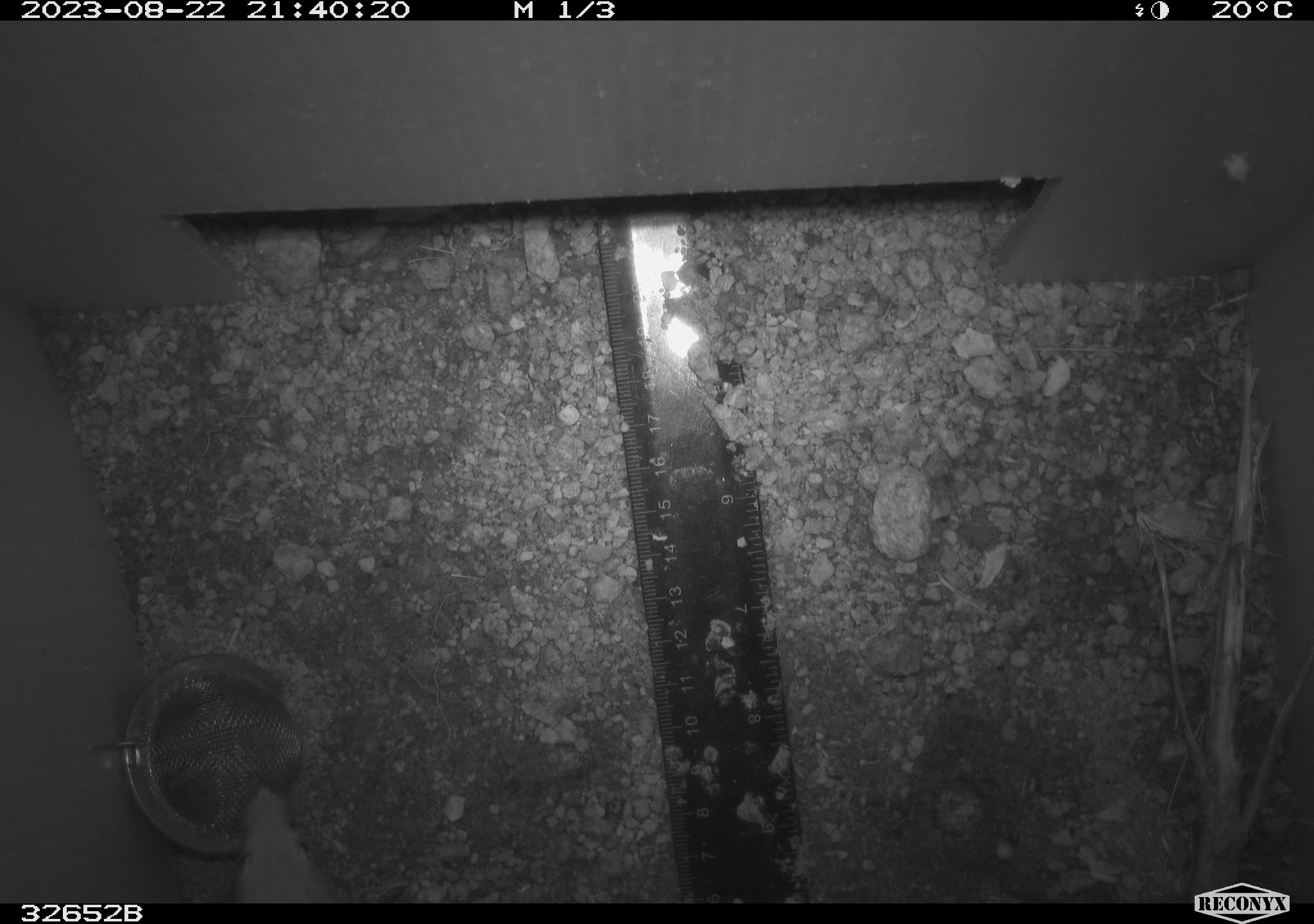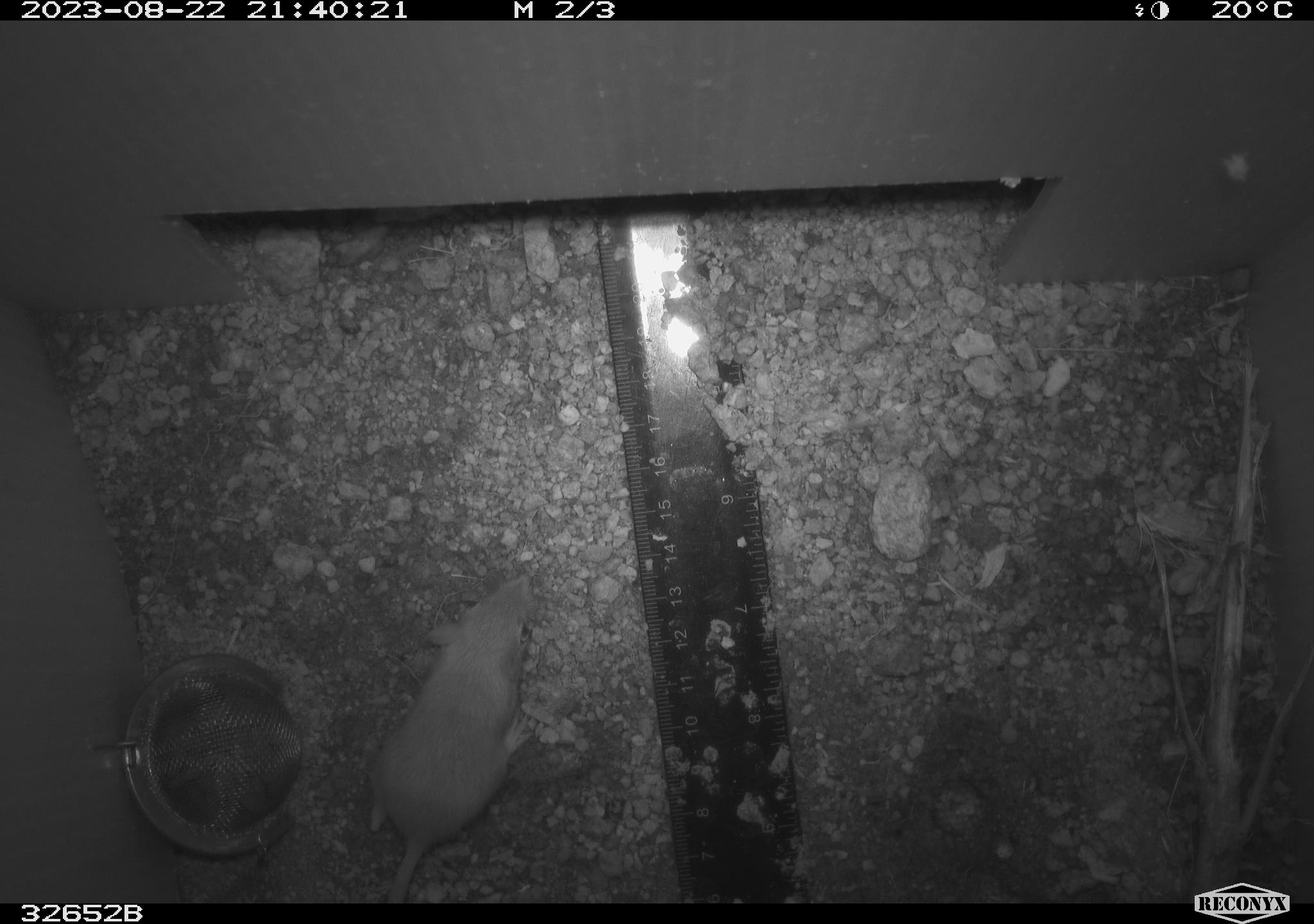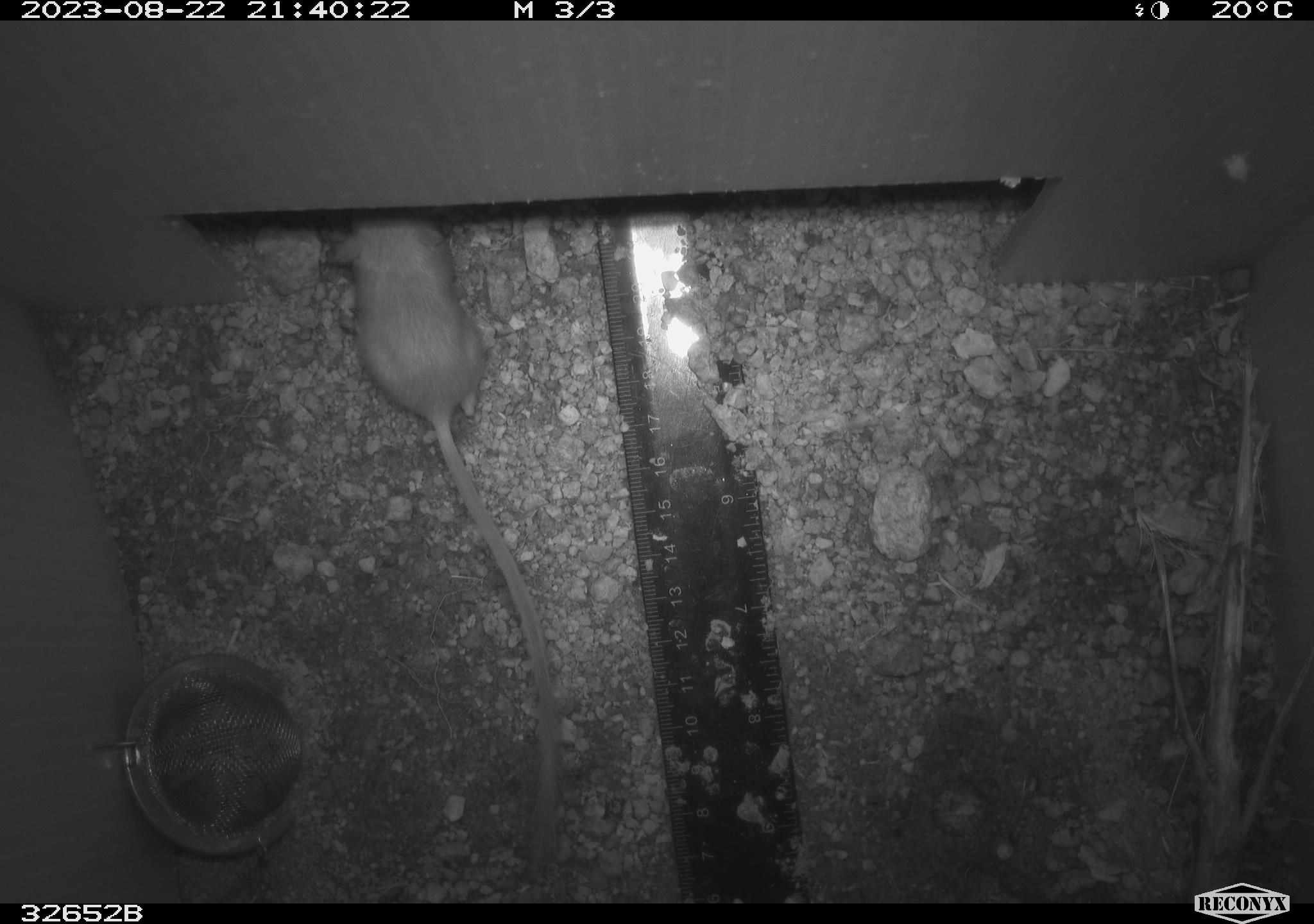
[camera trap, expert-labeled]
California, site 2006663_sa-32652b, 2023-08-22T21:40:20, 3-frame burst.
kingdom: Animalia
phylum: Chordata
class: Mammalia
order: Rodentia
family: Heteromyidae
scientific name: Heteromyidae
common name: kangaroo rats and pocket mice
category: heteromyidae family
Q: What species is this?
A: Heteromyidae family (kangaroo rats and pocket mice) (Heteromyidae).